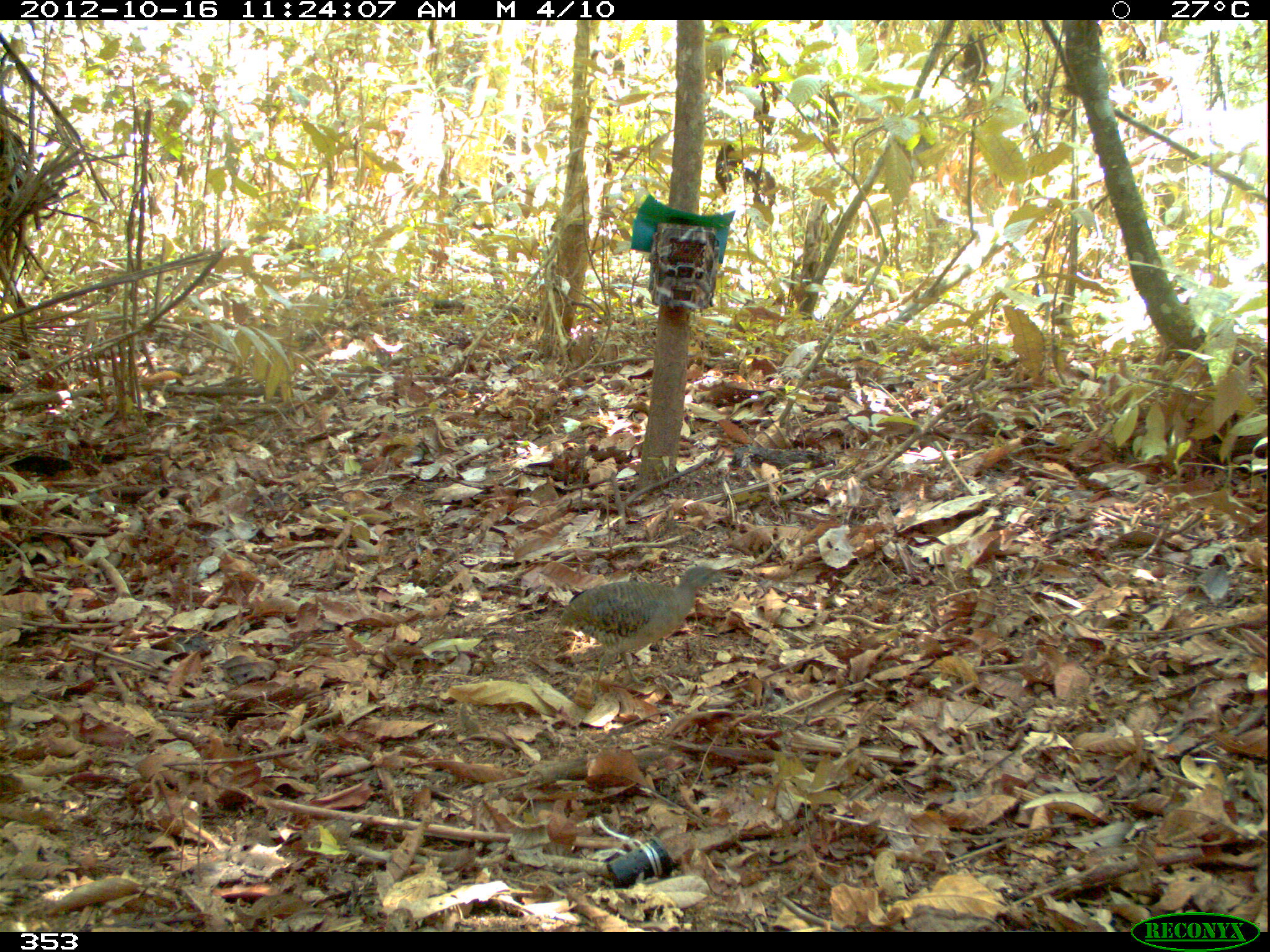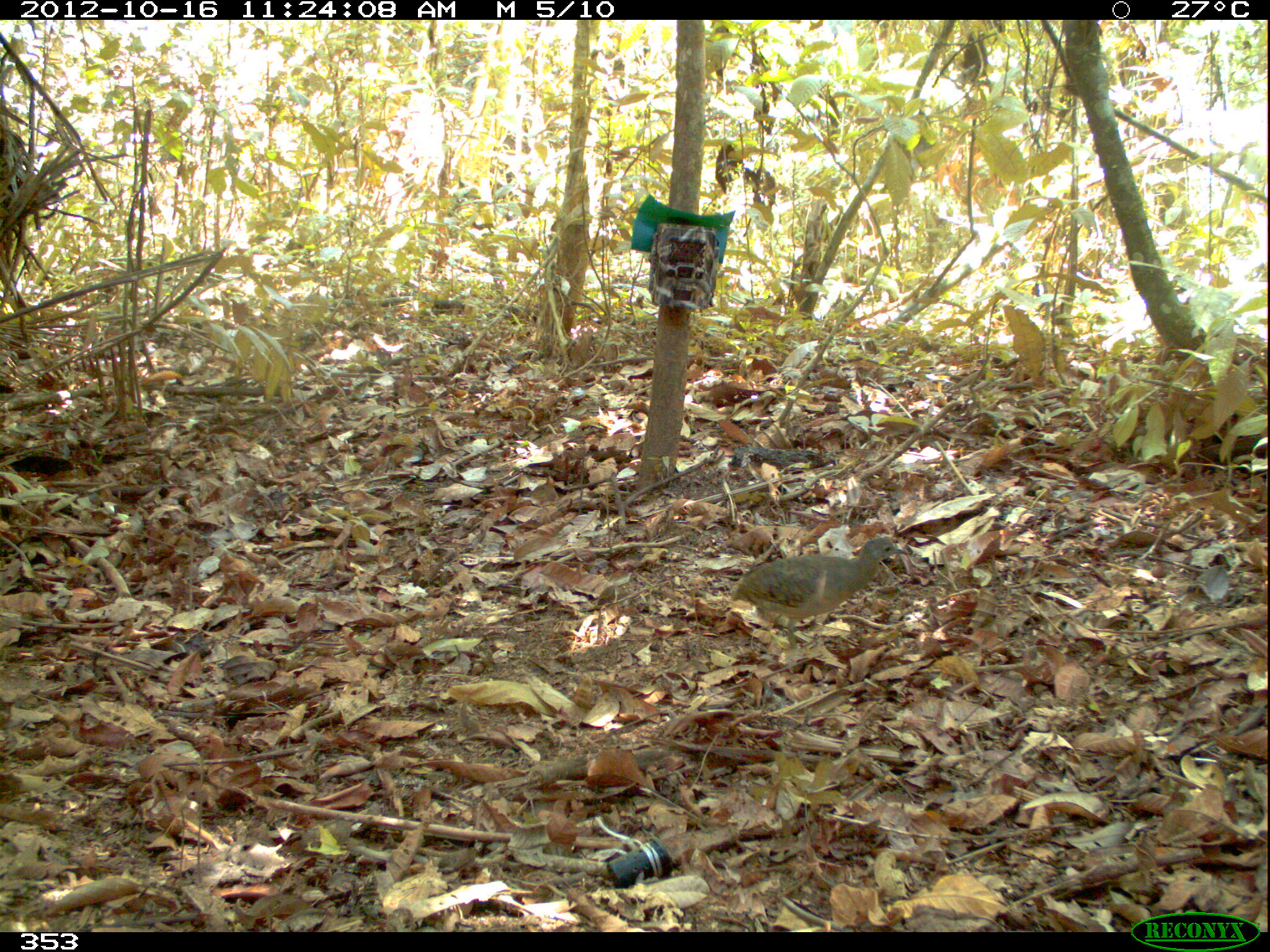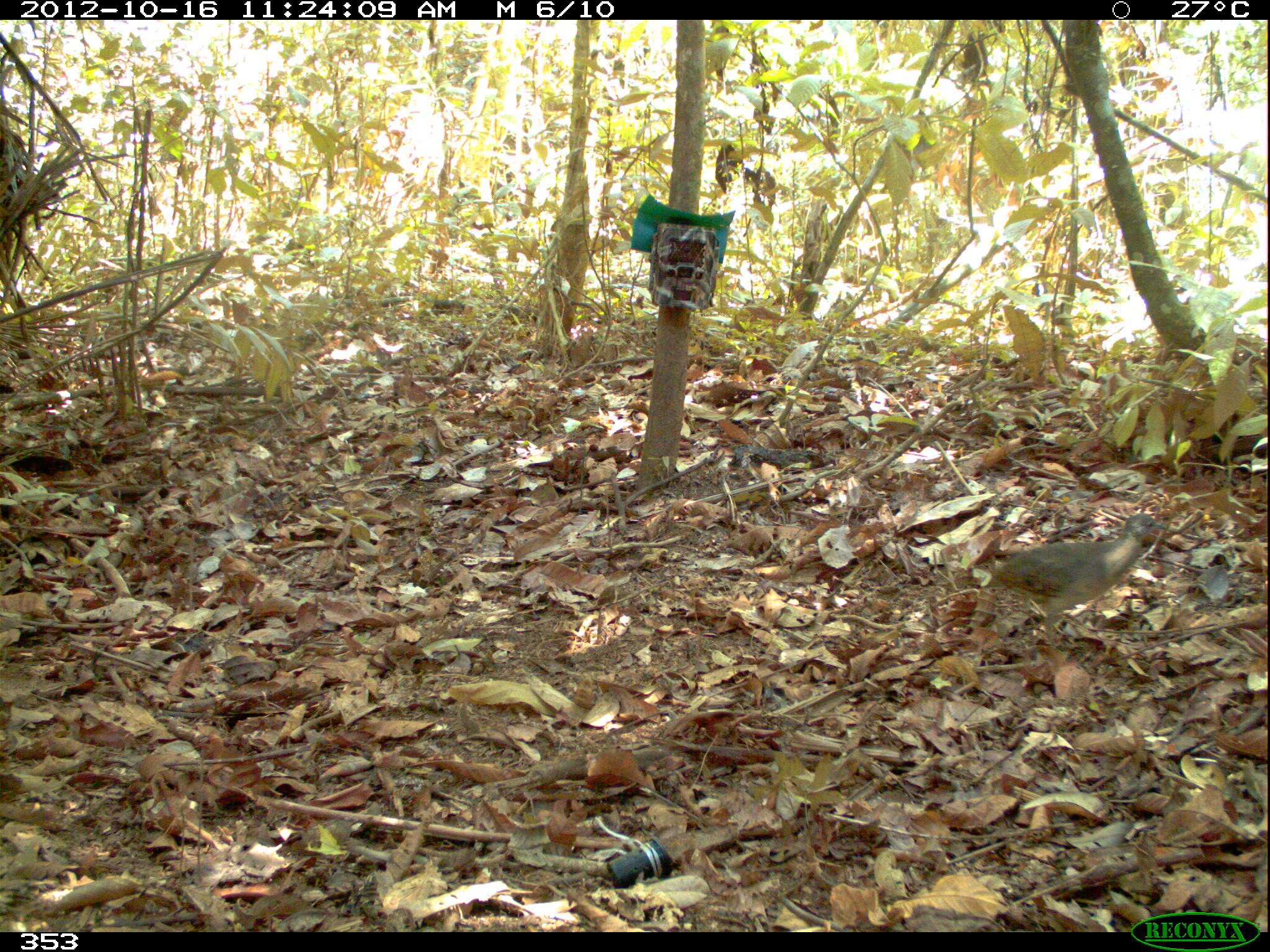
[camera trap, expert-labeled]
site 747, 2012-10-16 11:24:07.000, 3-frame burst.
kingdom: Animalia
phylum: Chordata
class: Aves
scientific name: Aves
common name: bird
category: unknown bird